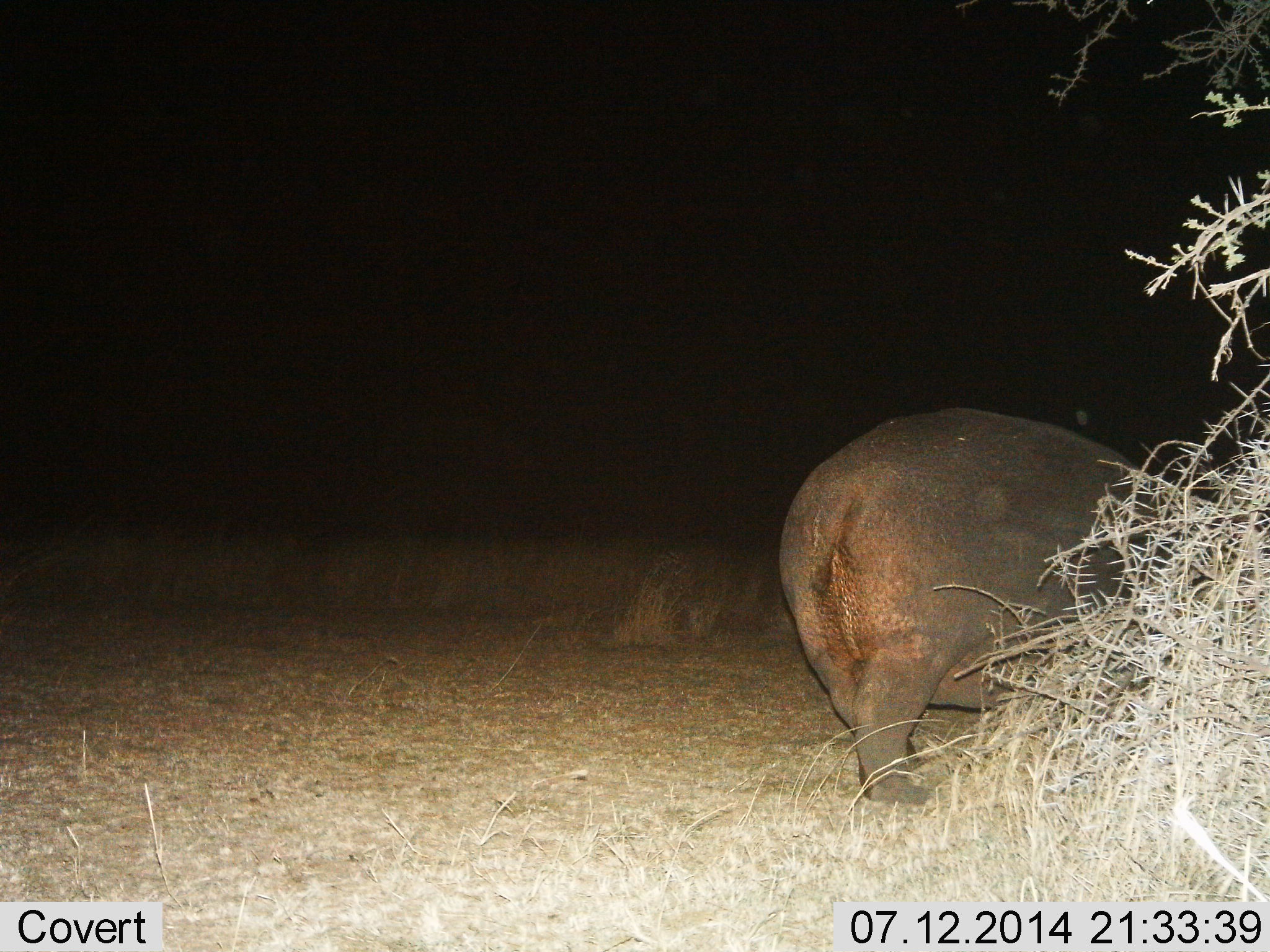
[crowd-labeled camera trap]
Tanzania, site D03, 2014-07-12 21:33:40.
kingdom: Animalia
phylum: Chordata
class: Mammalia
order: Artiodactyla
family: Hippopotamidae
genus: Hippopotamus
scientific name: Hippopotamus amphibius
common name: hippopotamus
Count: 1.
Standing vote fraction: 80%.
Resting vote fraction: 0%.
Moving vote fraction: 20%.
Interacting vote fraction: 0%.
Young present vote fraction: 0%.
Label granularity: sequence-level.